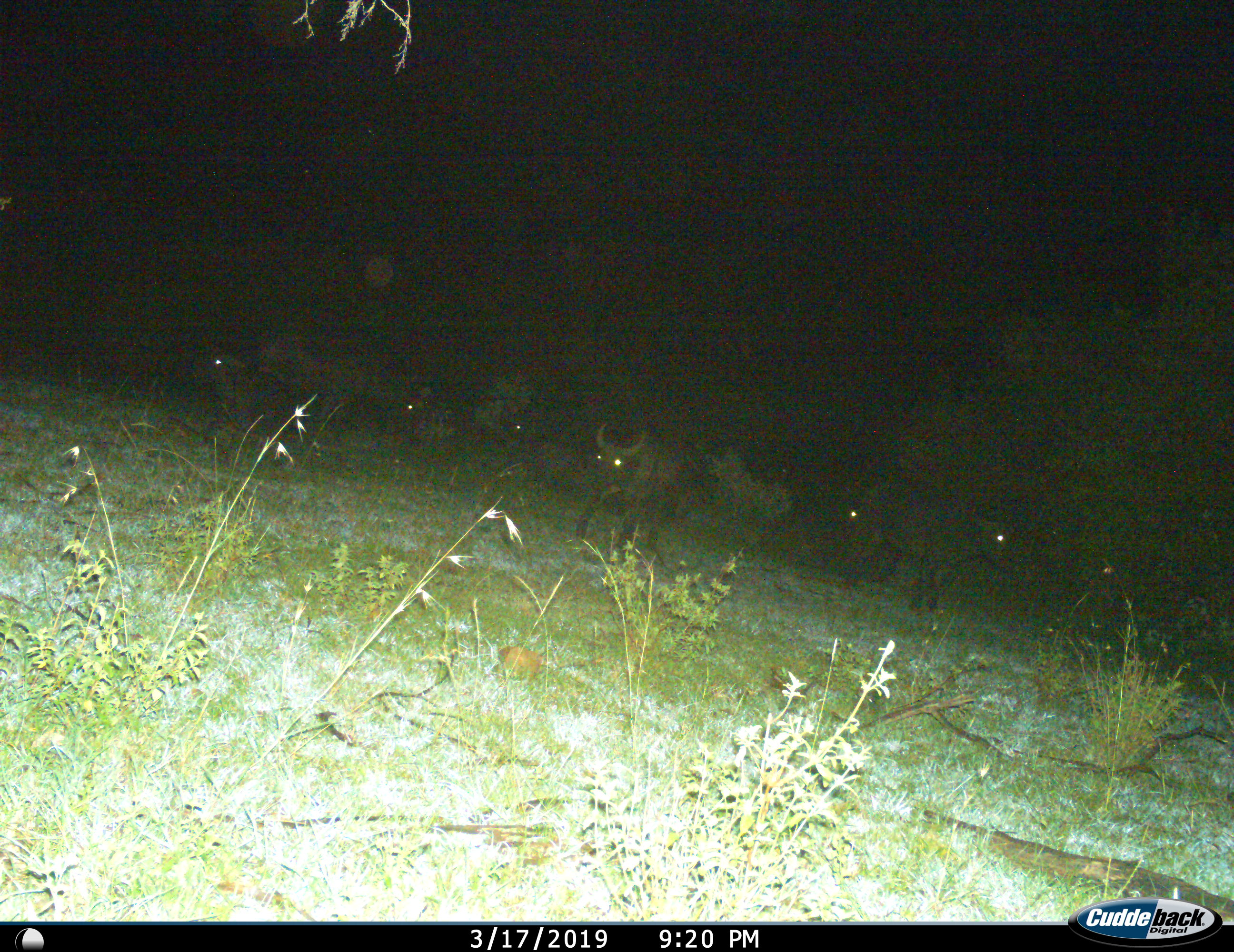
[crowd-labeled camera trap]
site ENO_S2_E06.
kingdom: Animalia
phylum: Chordata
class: Mammalia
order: Artiodactyla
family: Bovidae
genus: Syncerus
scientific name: Syncerus caffer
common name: african buffalo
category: buffalo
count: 7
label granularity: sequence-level